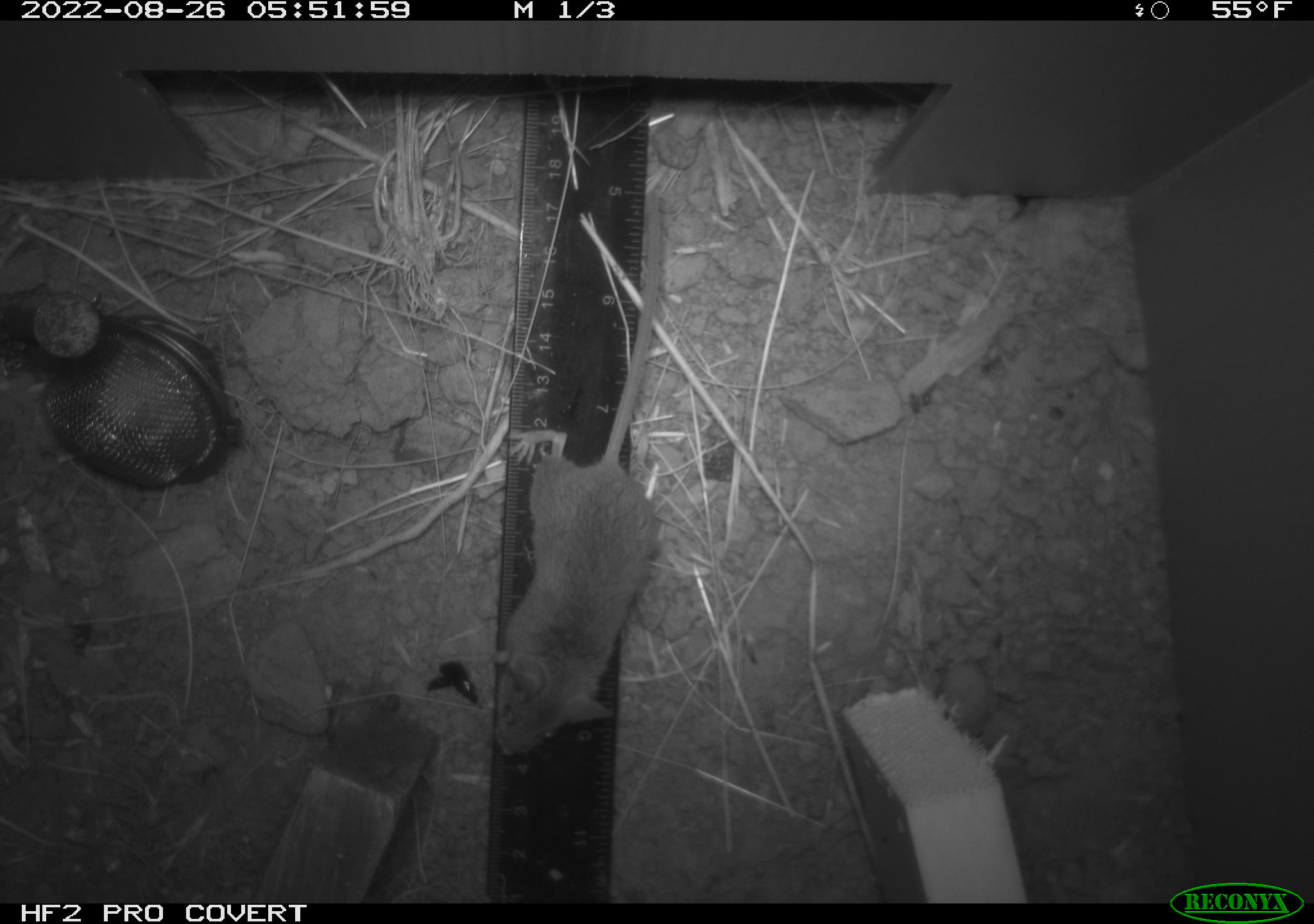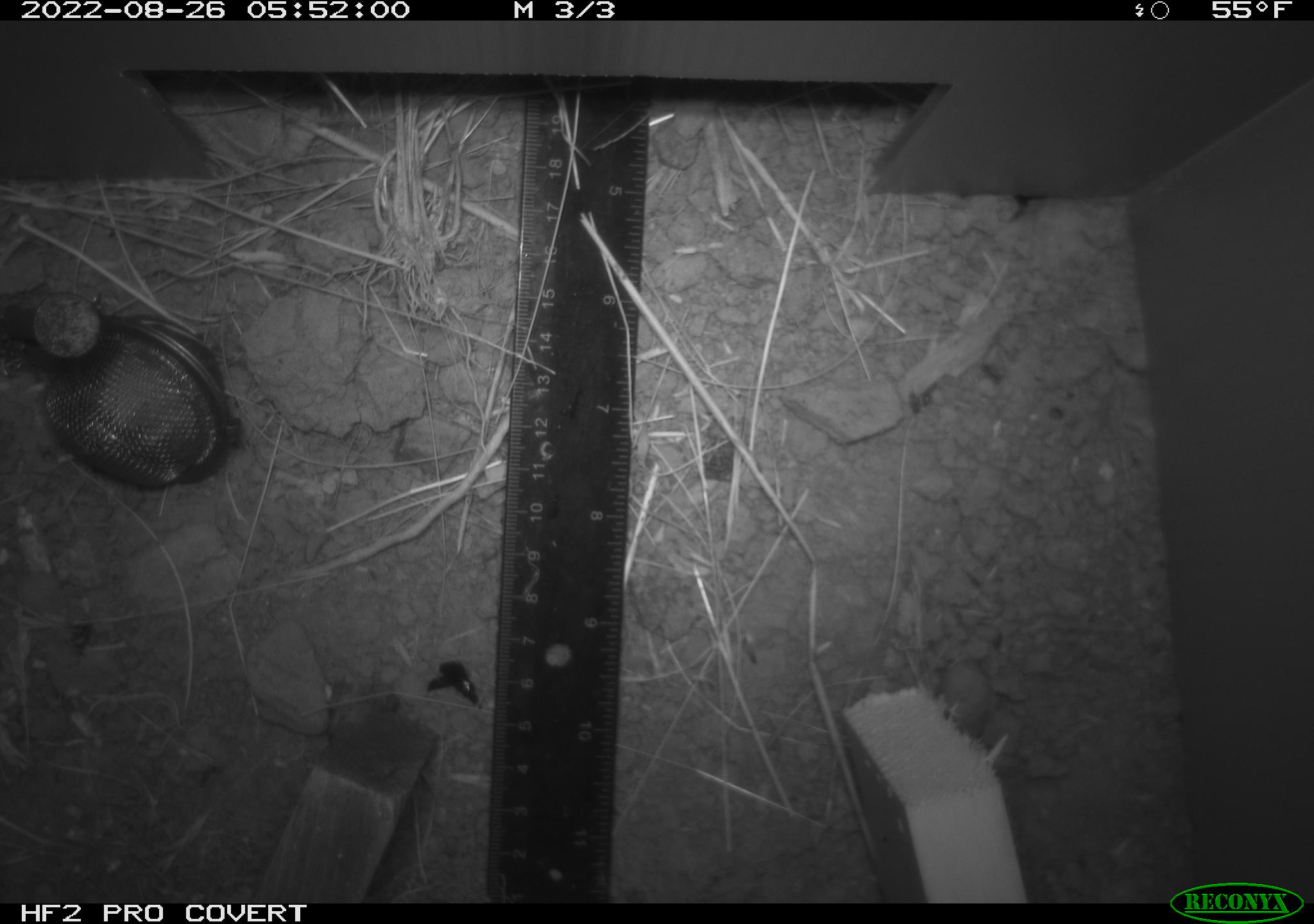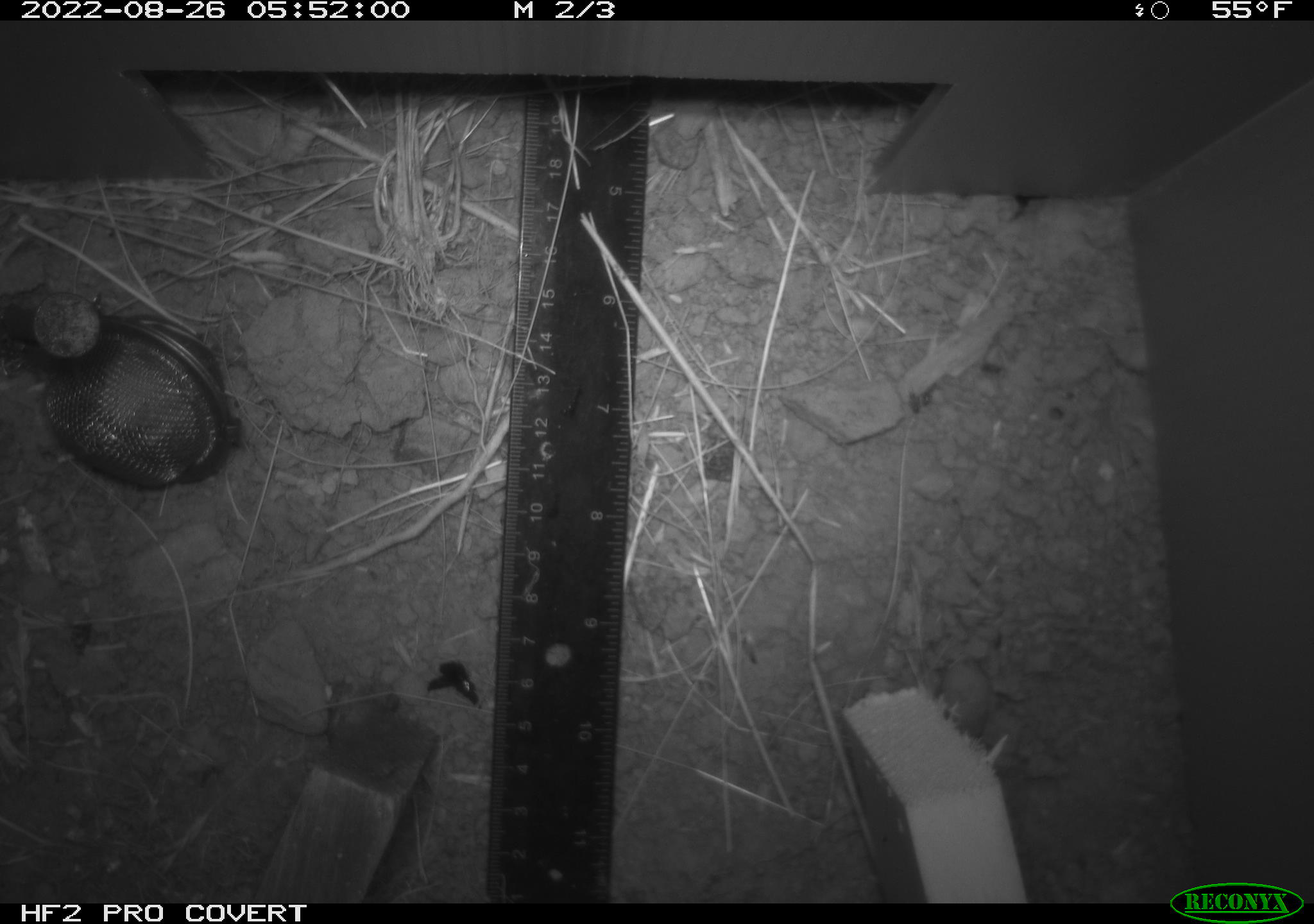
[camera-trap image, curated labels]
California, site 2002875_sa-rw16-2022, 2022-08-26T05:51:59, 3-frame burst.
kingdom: Animalia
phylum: Chordata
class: Mammalia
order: Rodentia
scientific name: Rodentia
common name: rodent